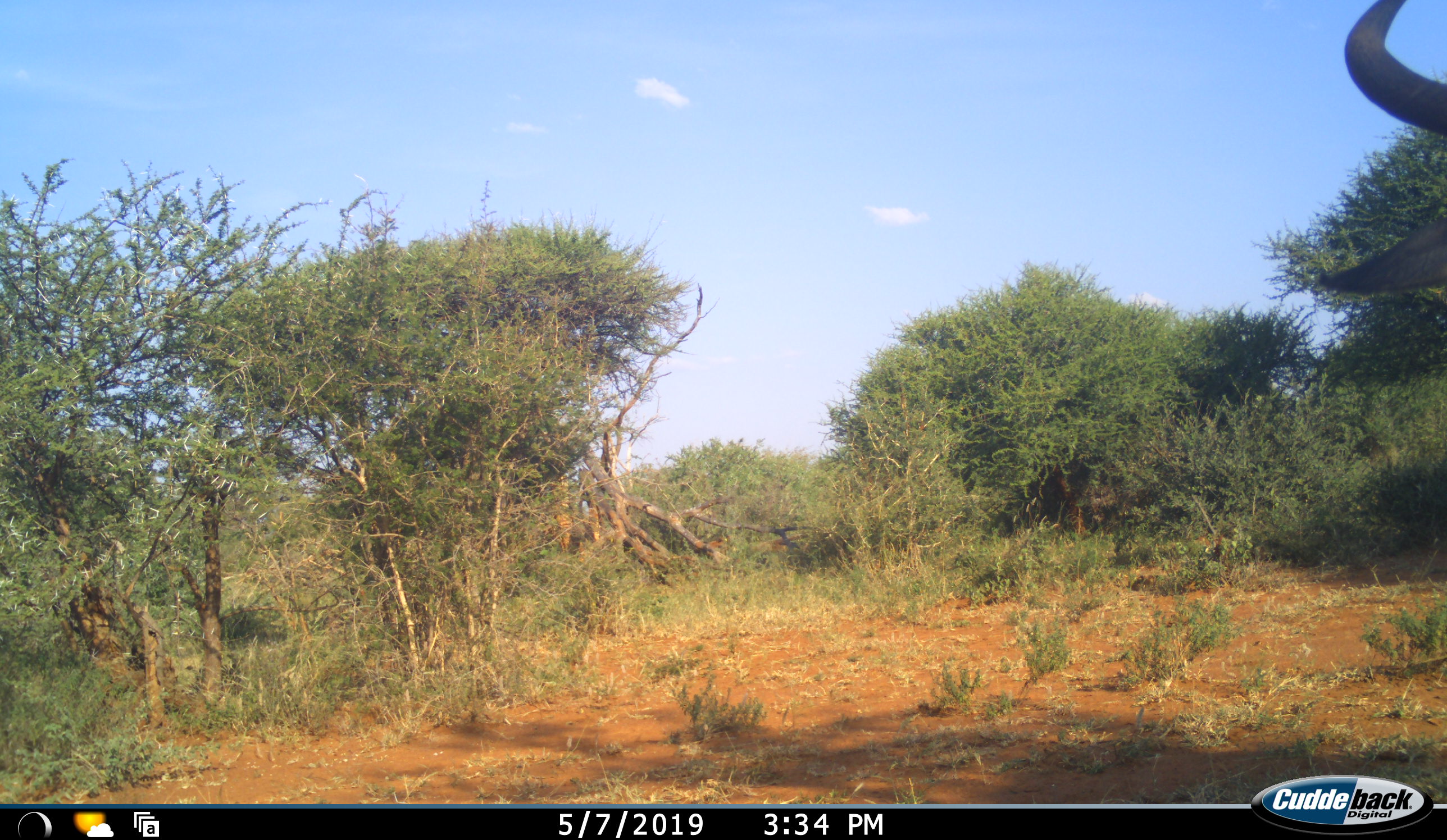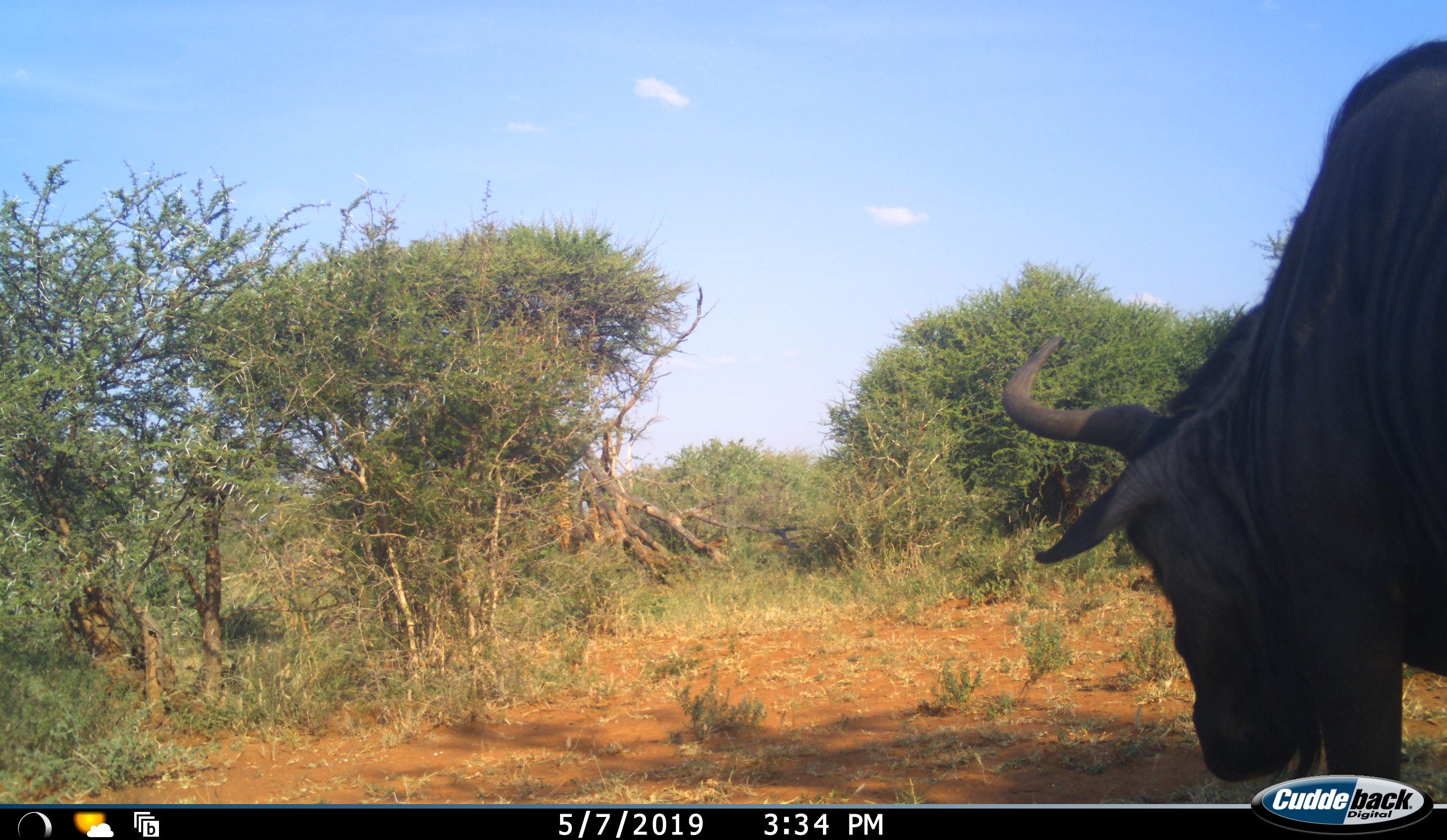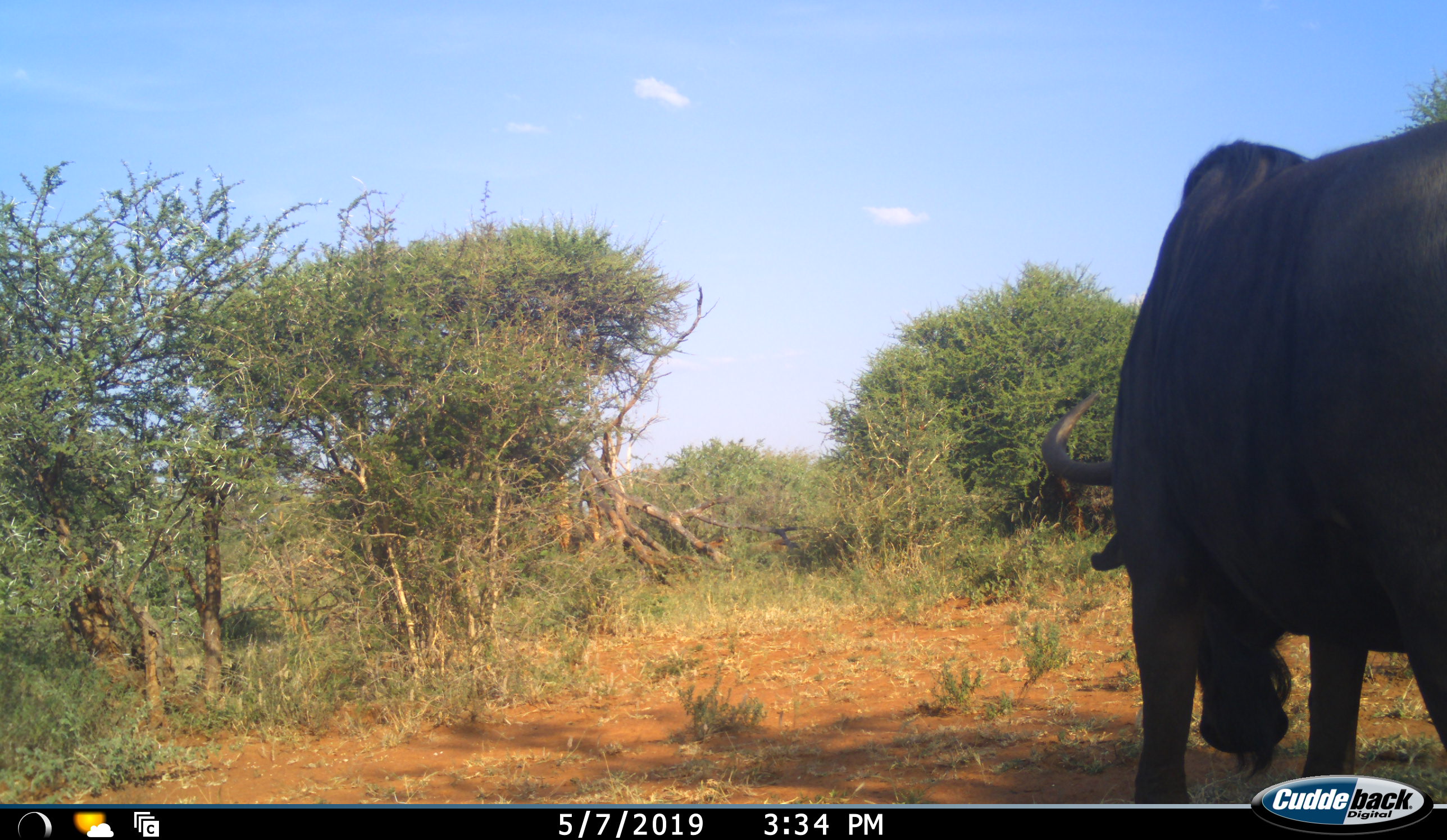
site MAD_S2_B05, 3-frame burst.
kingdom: Animalia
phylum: Chordata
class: Mammalia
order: Artiodactyla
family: Bovidae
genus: Connochaetes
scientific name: Connochaetes taurinus taurinus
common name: blue wildebeest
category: wildebeestblue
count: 1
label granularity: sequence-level